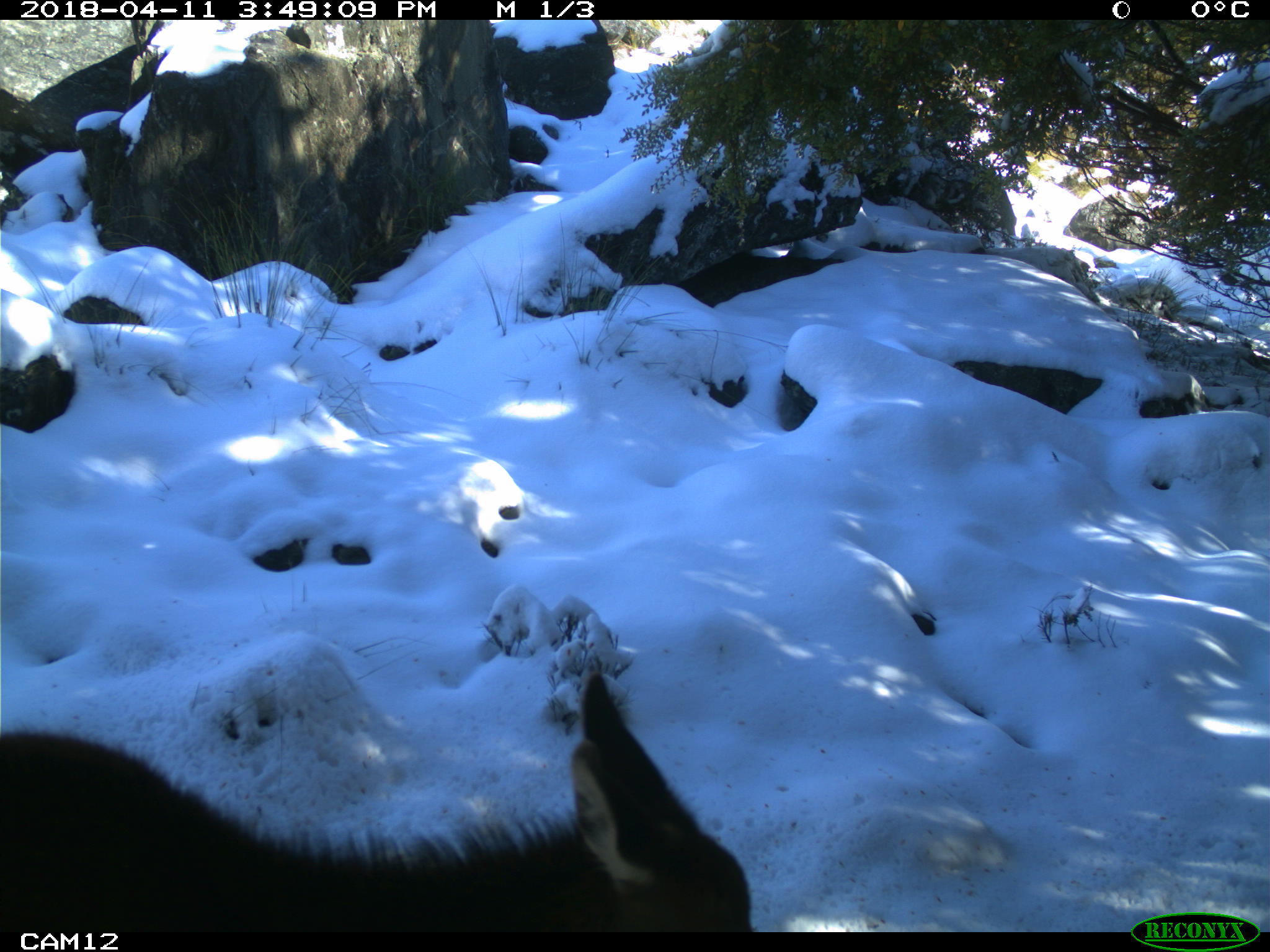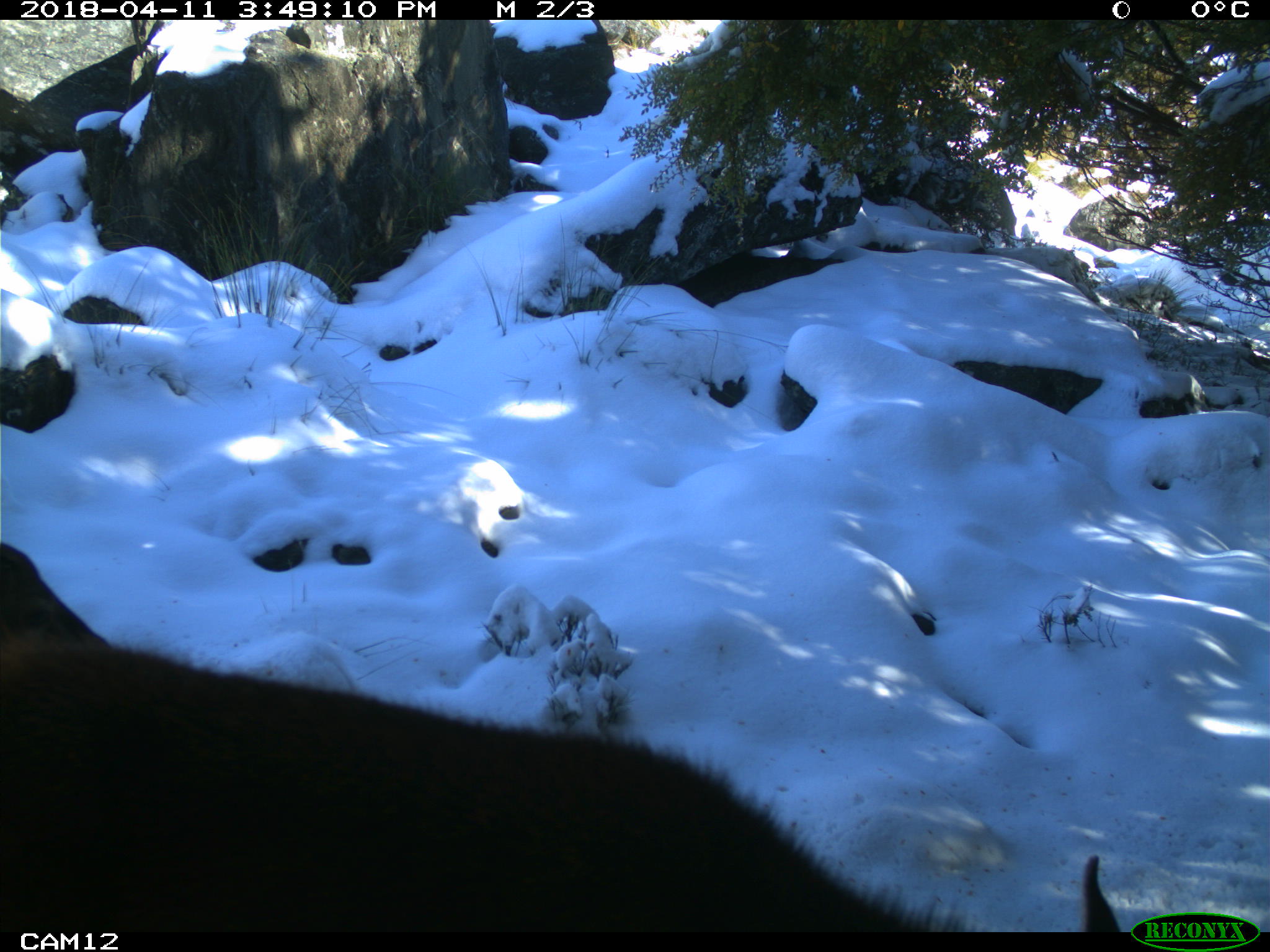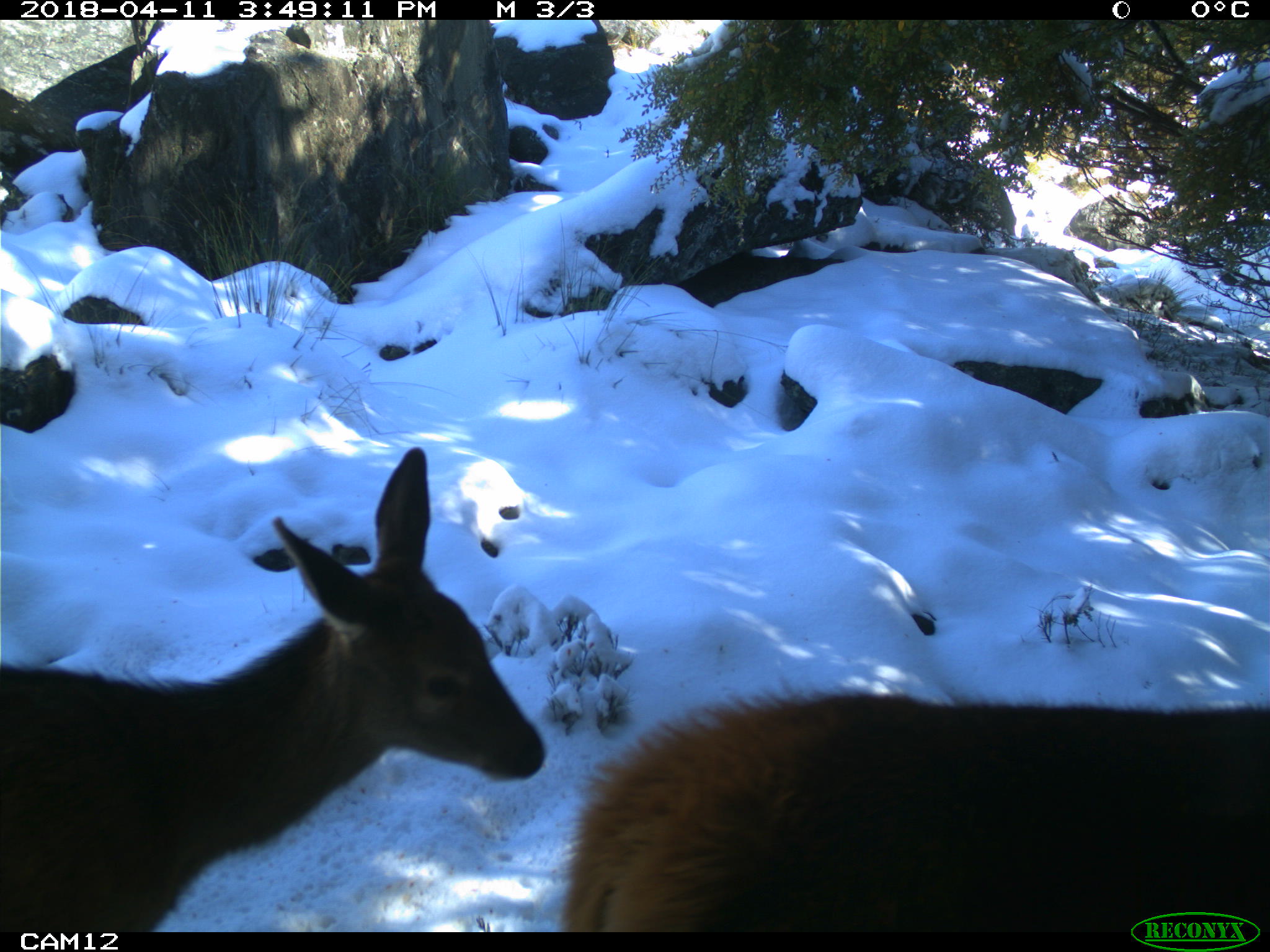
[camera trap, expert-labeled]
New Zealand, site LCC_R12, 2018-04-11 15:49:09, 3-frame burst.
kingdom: Animalia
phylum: Chordata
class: Mammalia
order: Artiodactyla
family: Cervidae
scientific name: Cervidae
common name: deer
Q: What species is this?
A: Deer (Cervidae).